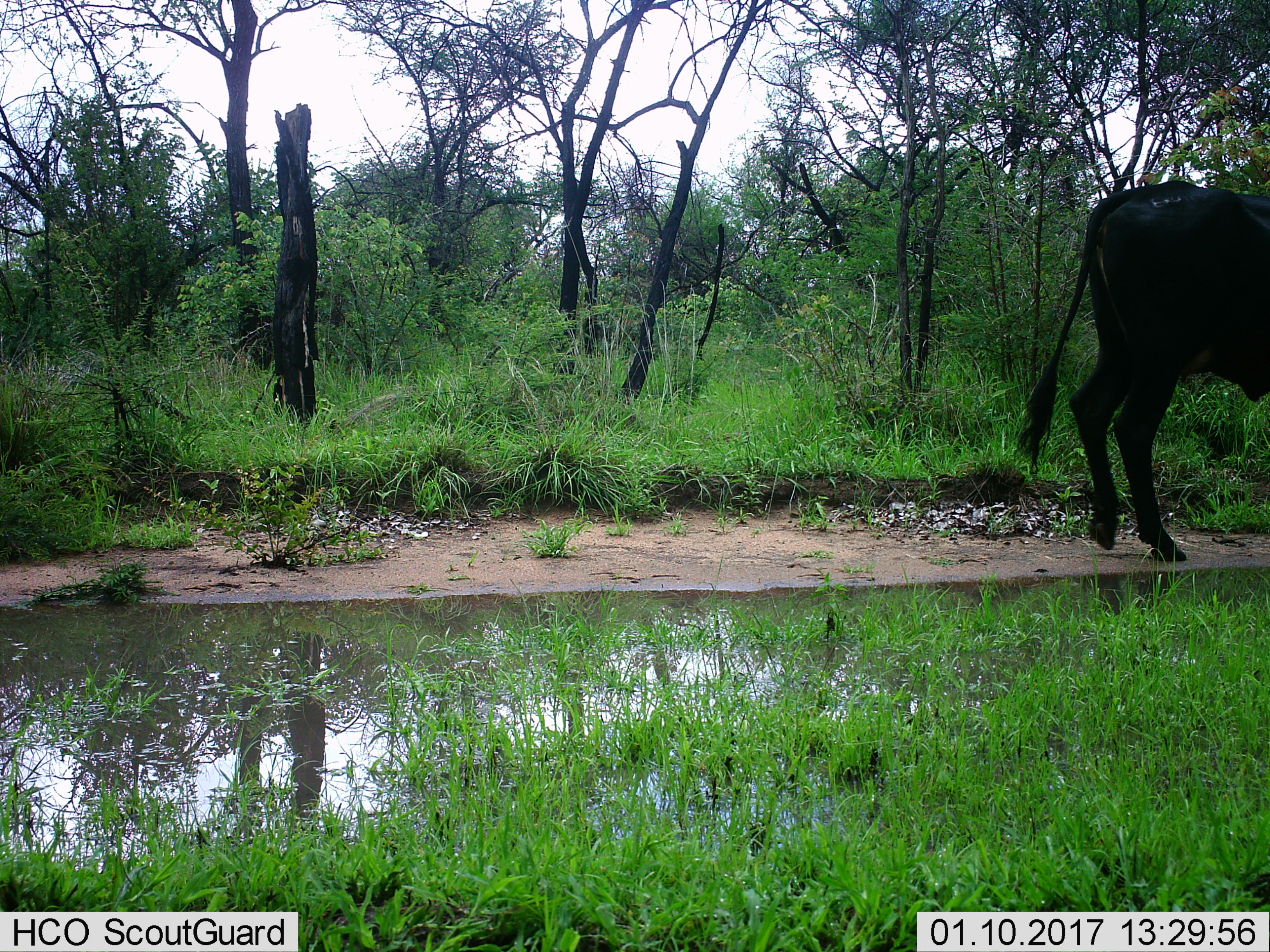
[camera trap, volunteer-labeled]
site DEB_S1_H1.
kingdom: Animalia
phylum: Chordata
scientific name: Vertebrata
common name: domestic animal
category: domesticanimal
Domesticanimal (domestic animal) (Vertebrata), count 1. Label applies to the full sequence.